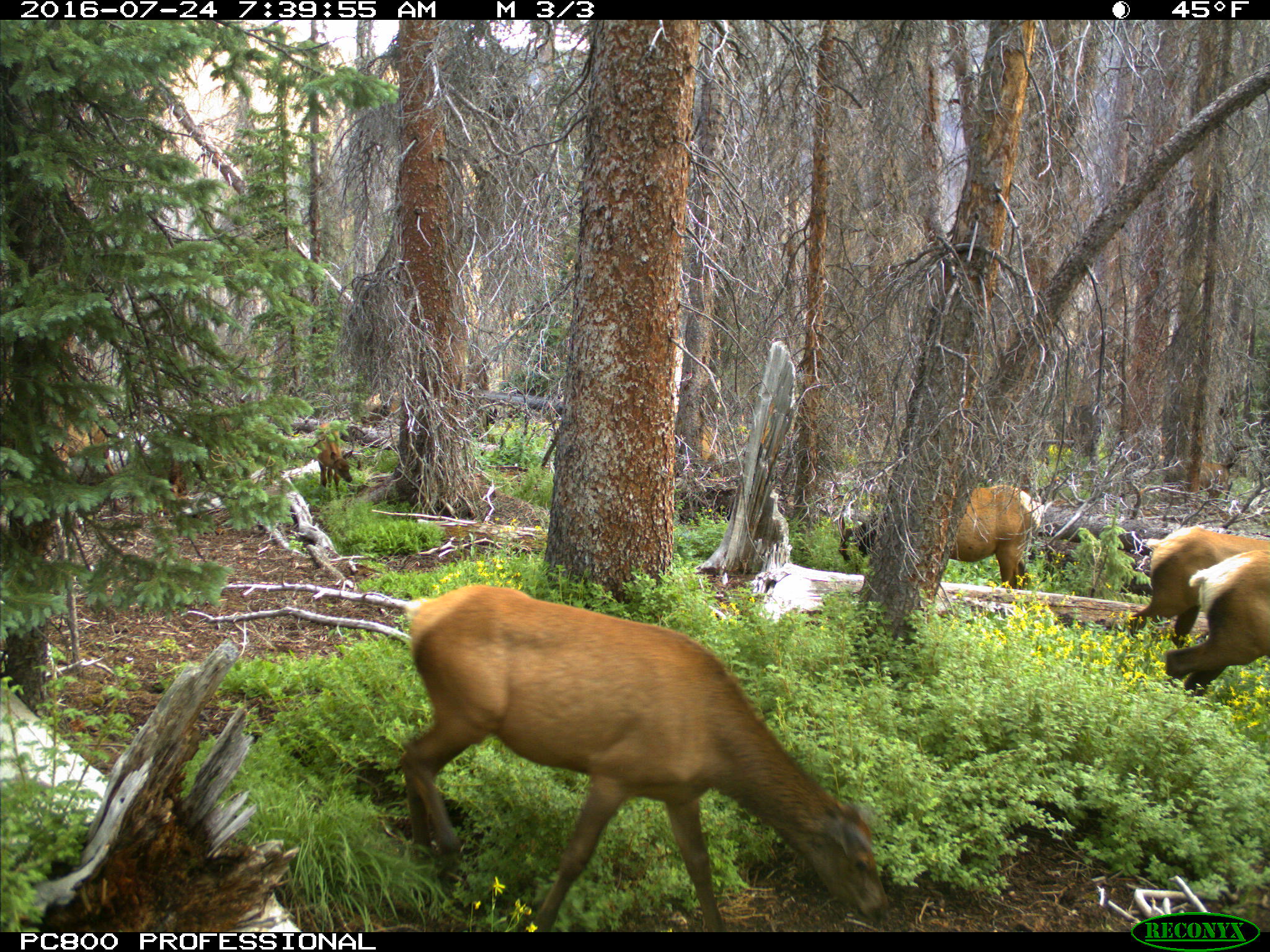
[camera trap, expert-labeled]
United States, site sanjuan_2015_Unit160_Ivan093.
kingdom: Animalia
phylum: Chordata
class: Mammalia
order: Artiodactyla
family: Cervidae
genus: Cervus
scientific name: Cervus elaphus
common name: red deer